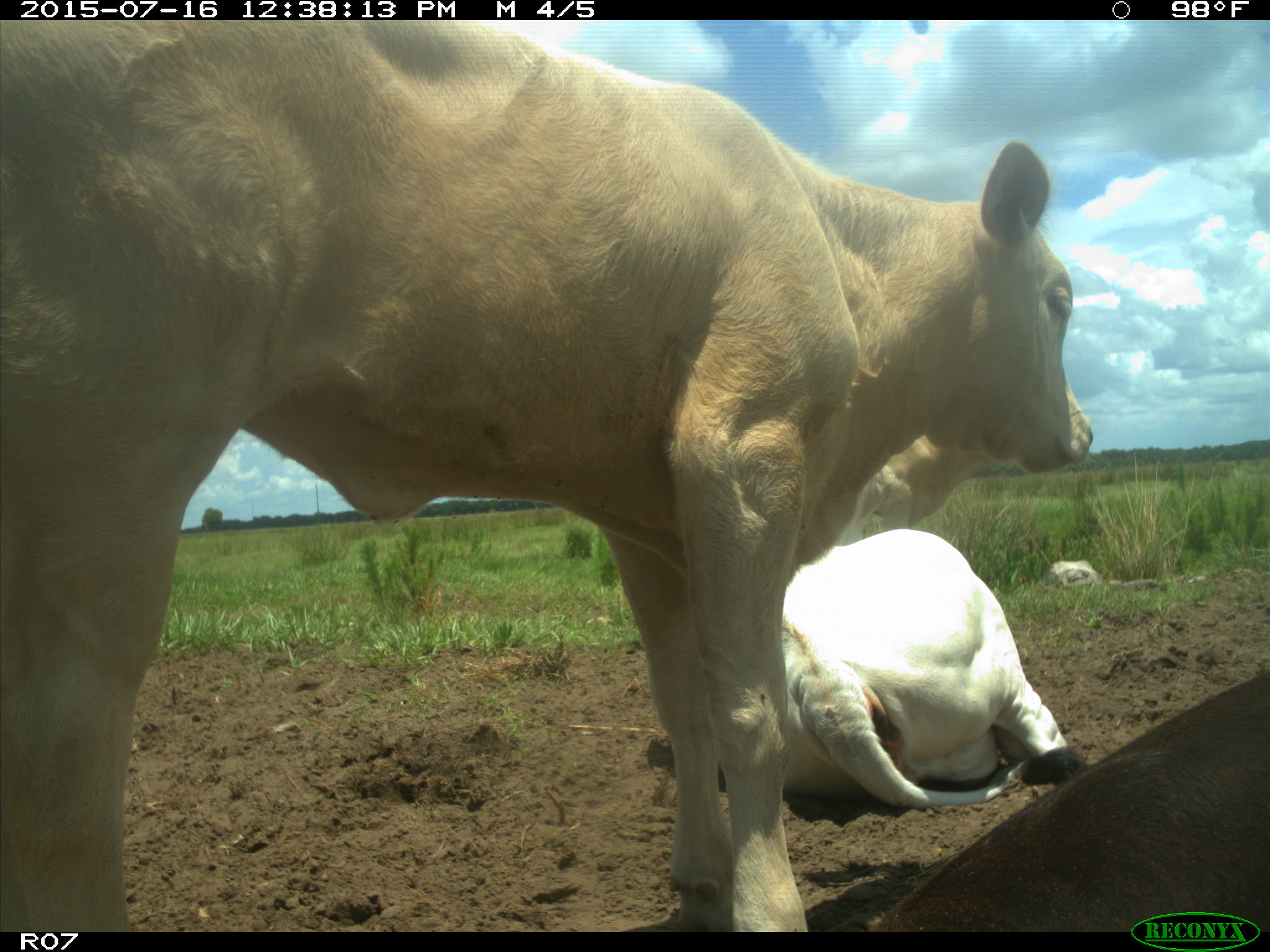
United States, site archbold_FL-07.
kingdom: Animalia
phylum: Chordata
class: Mammalia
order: Artiodactyla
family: Bovidae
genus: Bos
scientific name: Bos taurus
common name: domestic cow